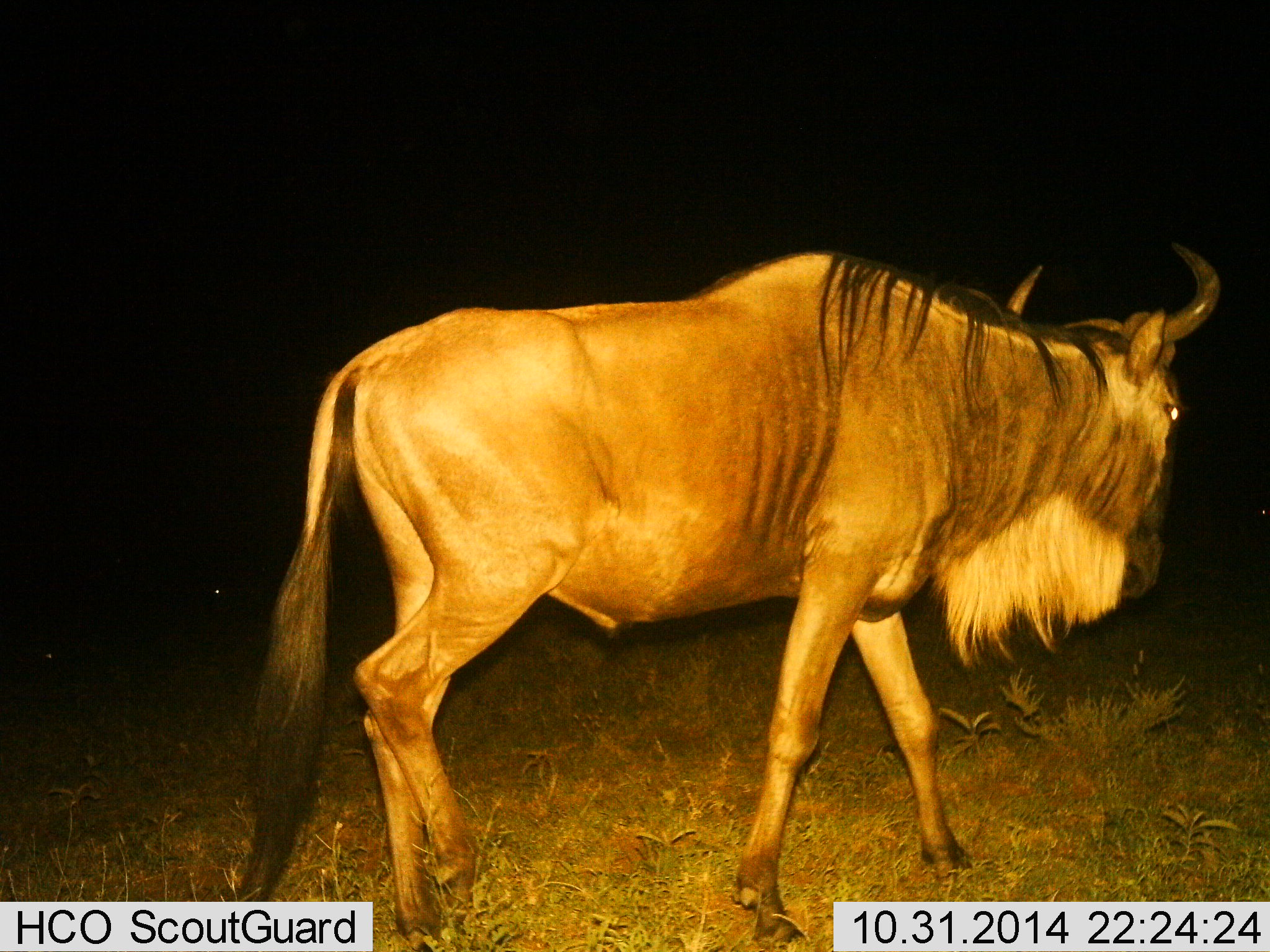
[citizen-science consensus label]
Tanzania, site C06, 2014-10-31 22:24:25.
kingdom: Animalia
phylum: Chordata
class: Mammalia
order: Artiodactyla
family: Bovidae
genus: Connochaetes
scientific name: Connochaetes taurinus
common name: blue wildebeest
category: wildebeest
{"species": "wildebeest (blue wildebeest) (Connochaetes taurinus)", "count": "1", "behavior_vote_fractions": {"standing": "10%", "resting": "0%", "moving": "90%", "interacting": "0%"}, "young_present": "0%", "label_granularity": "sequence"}